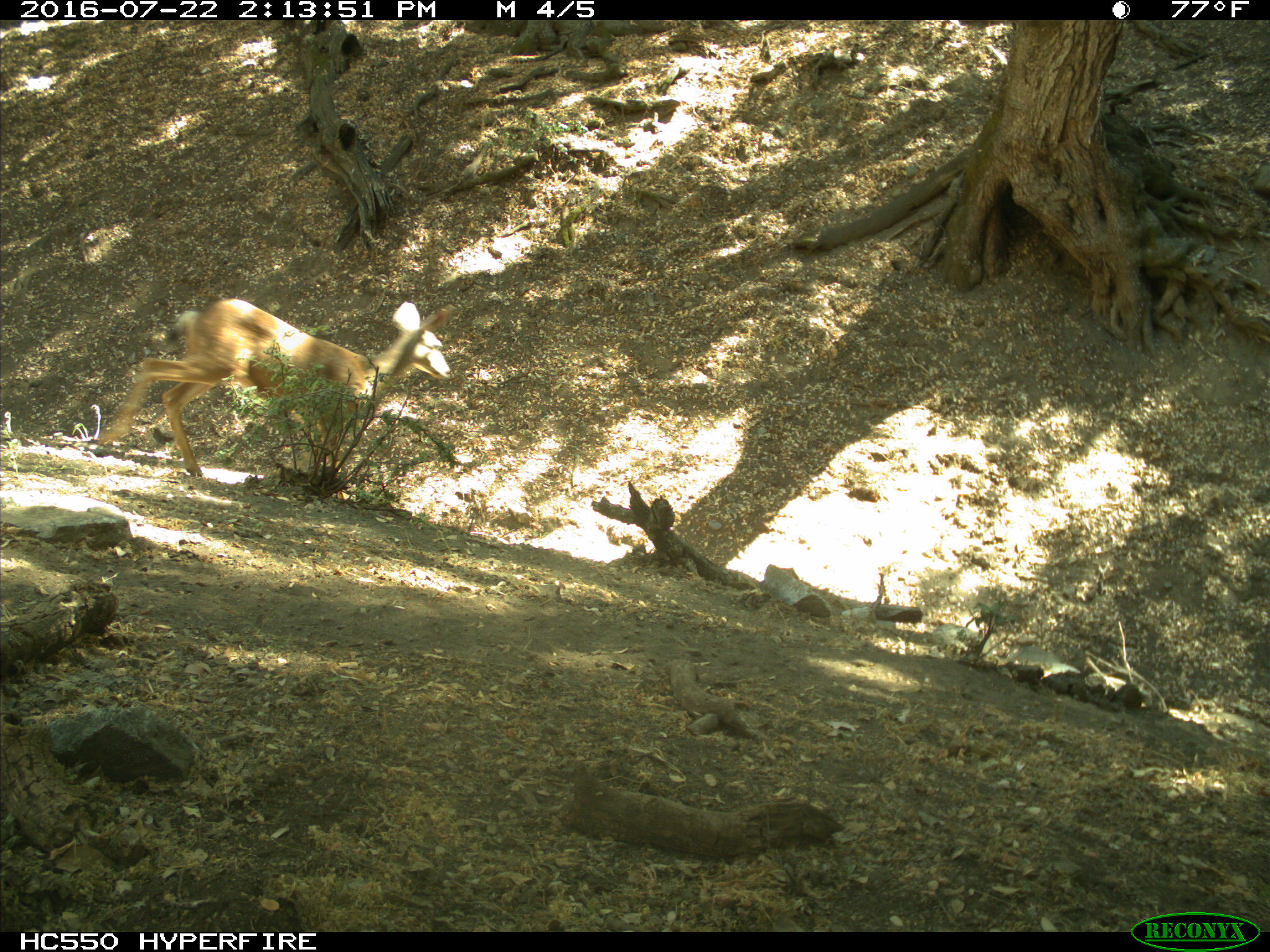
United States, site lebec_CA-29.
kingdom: Animalia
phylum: Chordata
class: Mammalia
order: Artiodactyla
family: Cervidae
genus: Odocoileus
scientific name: Odocoileus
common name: deer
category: unidentified deer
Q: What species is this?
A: Unidentified deer (deer) (Odocoileus).